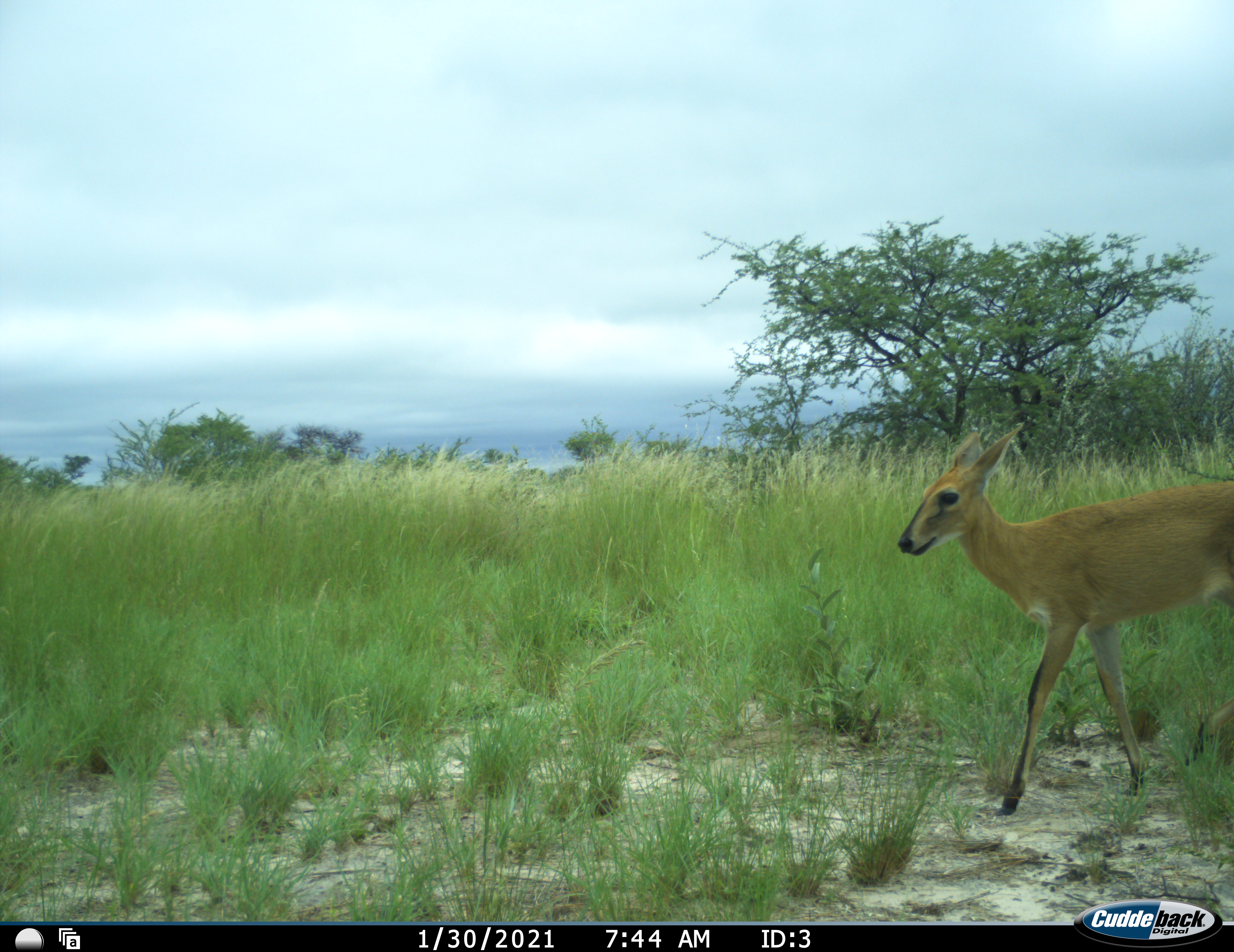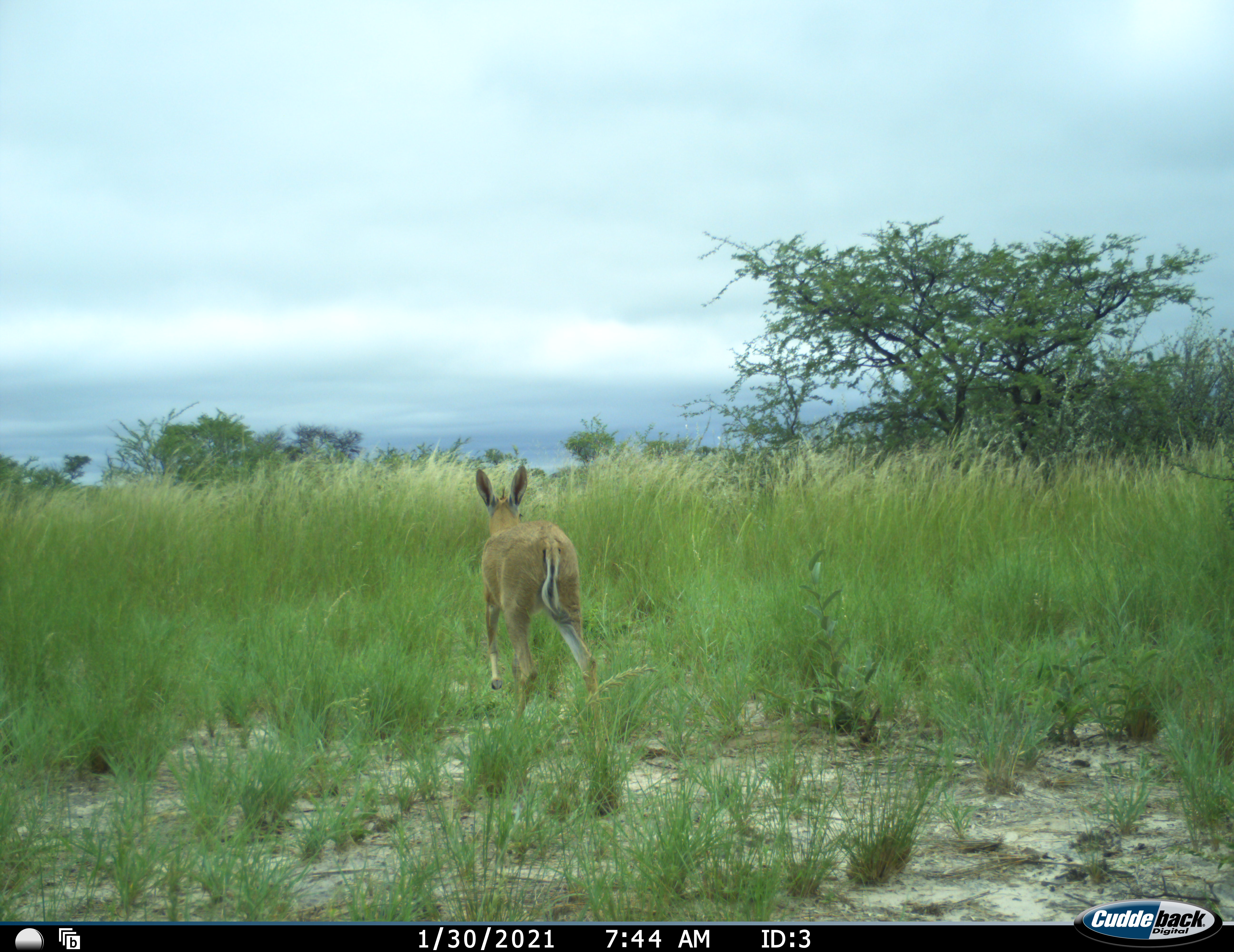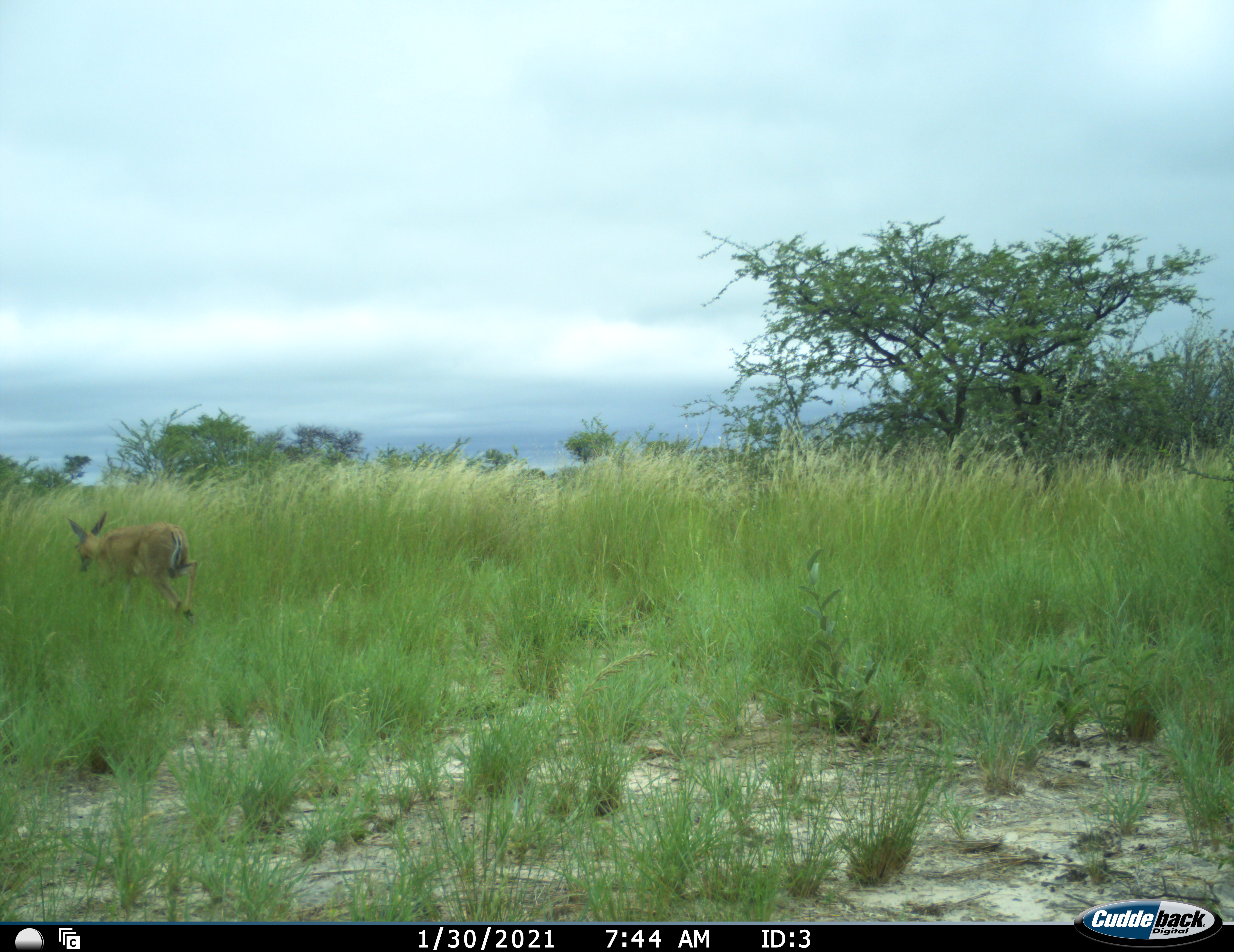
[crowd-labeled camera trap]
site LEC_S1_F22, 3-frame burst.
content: unidentified animal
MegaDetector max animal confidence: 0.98